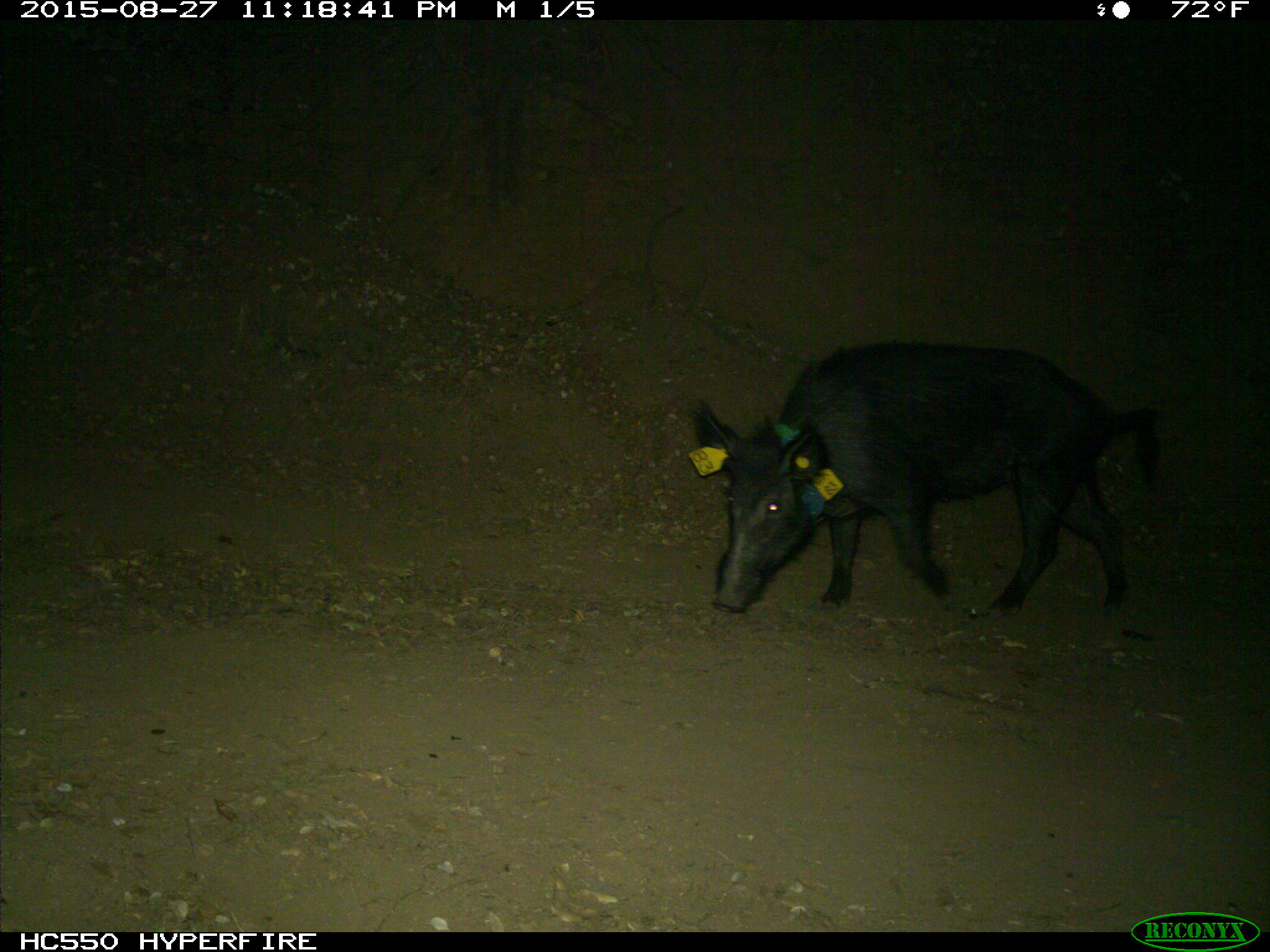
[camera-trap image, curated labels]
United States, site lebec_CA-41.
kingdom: Animalia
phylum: Chordata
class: Mammalia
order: Artiodactyla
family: Suidae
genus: Sus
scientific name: Sus scrofa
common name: wild boar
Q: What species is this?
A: Sus scrofa (wild boar).